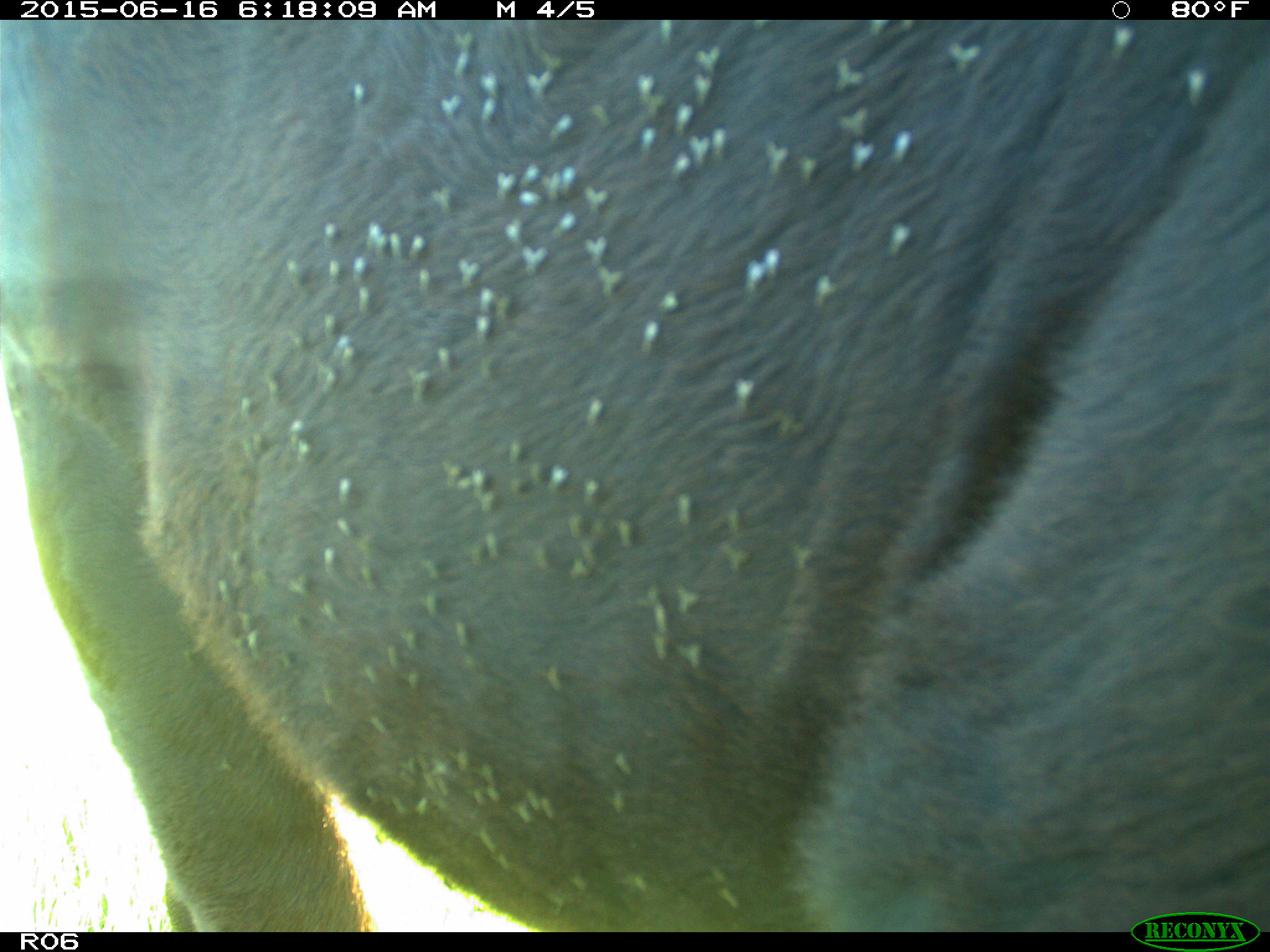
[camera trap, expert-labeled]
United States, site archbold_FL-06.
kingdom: Animalia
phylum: Chordata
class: Mammalia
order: Artiodactyla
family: Bovidae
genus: Bos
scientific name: Bos taurus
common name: domestic cow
Bos taurus (domestic cow).